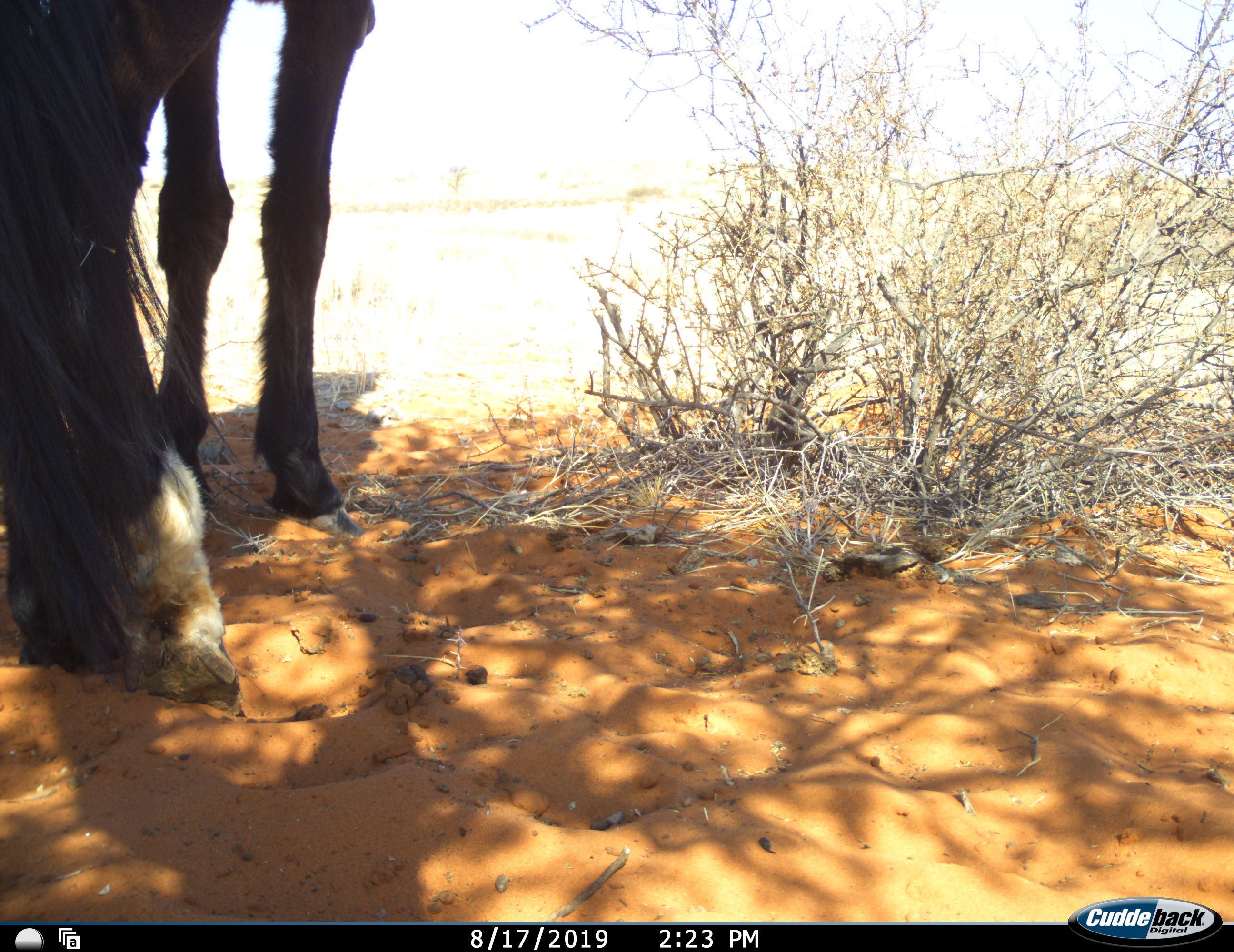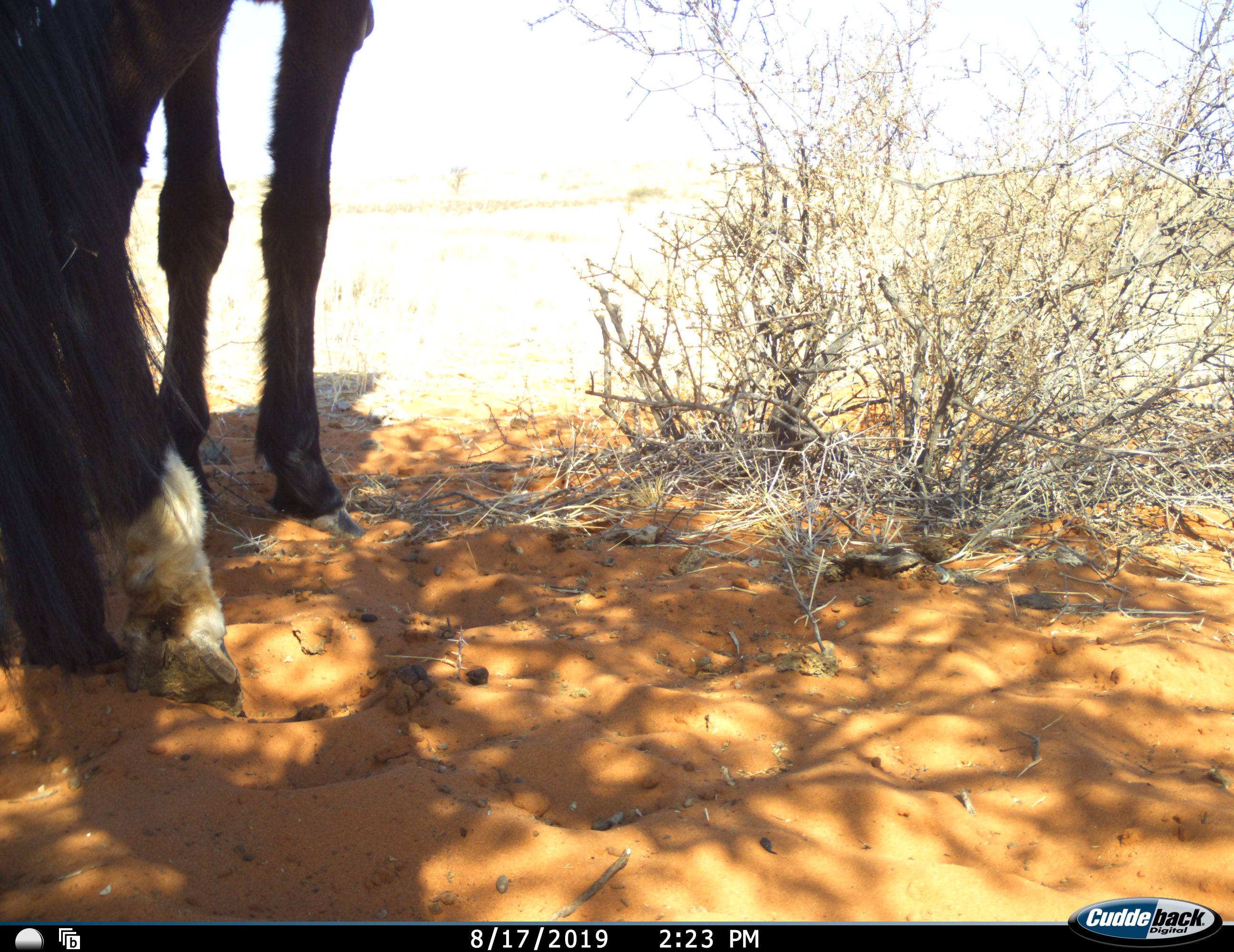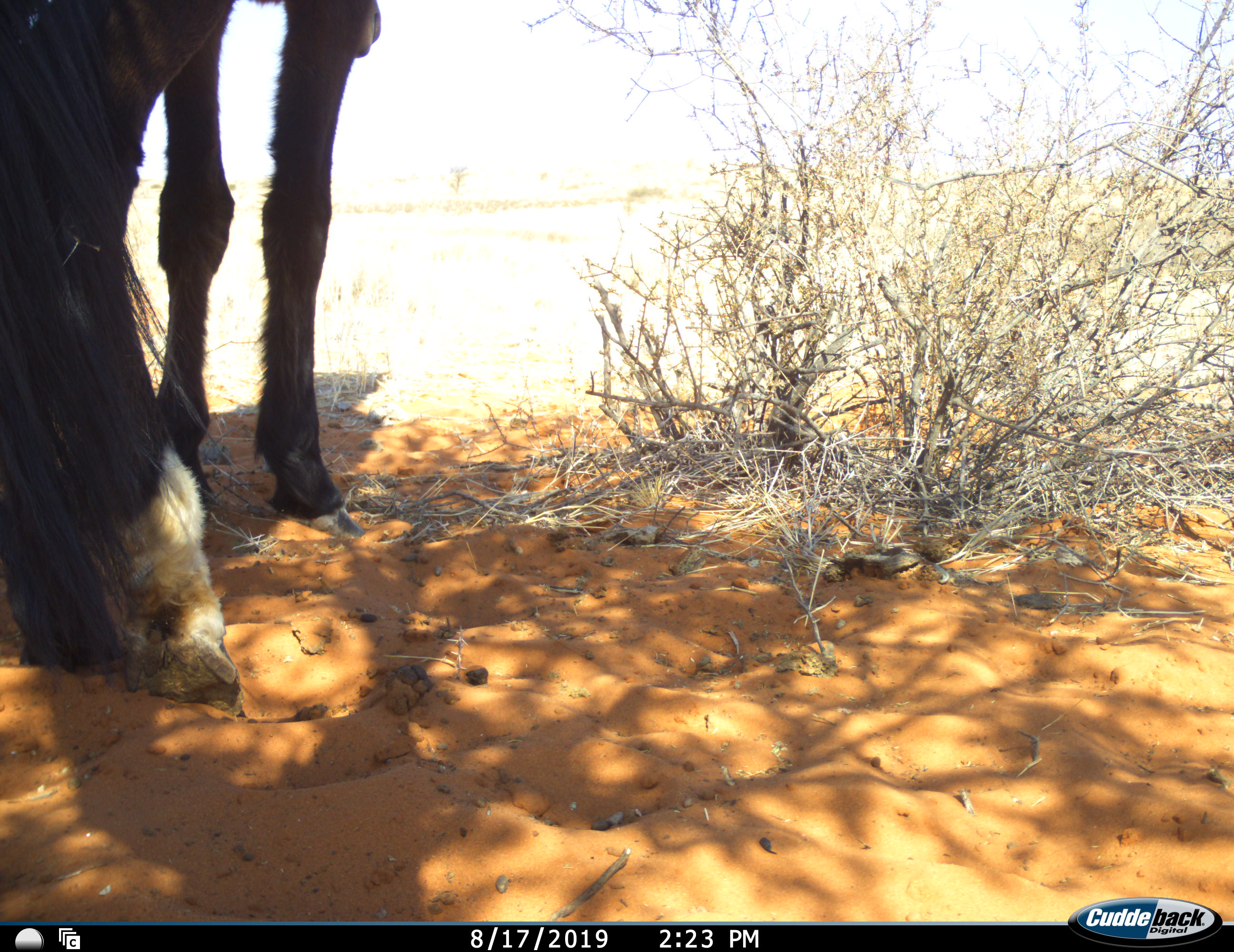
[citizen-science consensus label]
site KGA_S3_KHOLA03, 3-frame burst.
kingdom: Animalia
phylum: Chordata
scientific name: Vertebrata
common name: domestic animal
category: domesticanimal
Domesticanimal (domestic animal) (Vertebrata), count 1. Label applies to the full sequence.